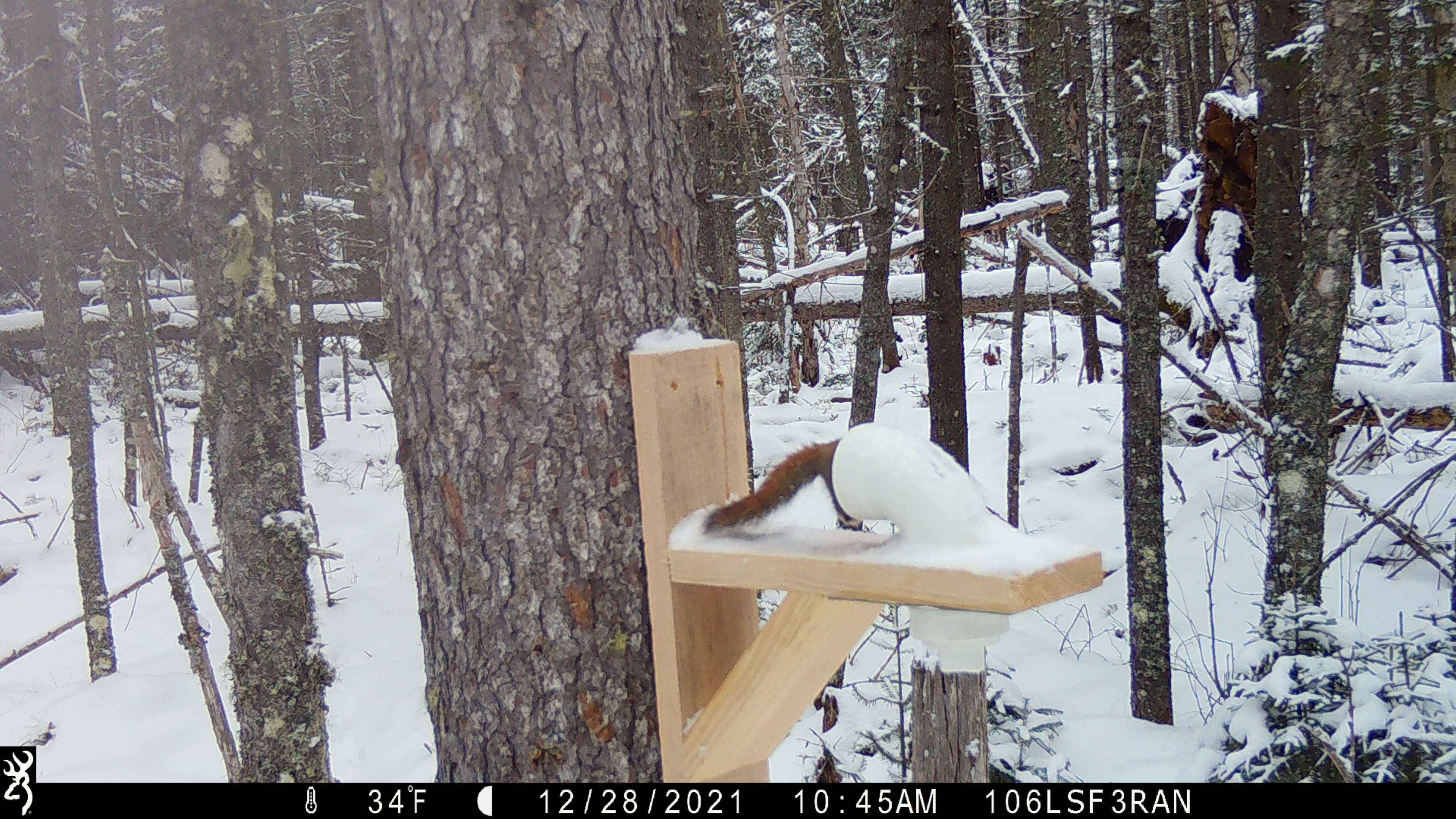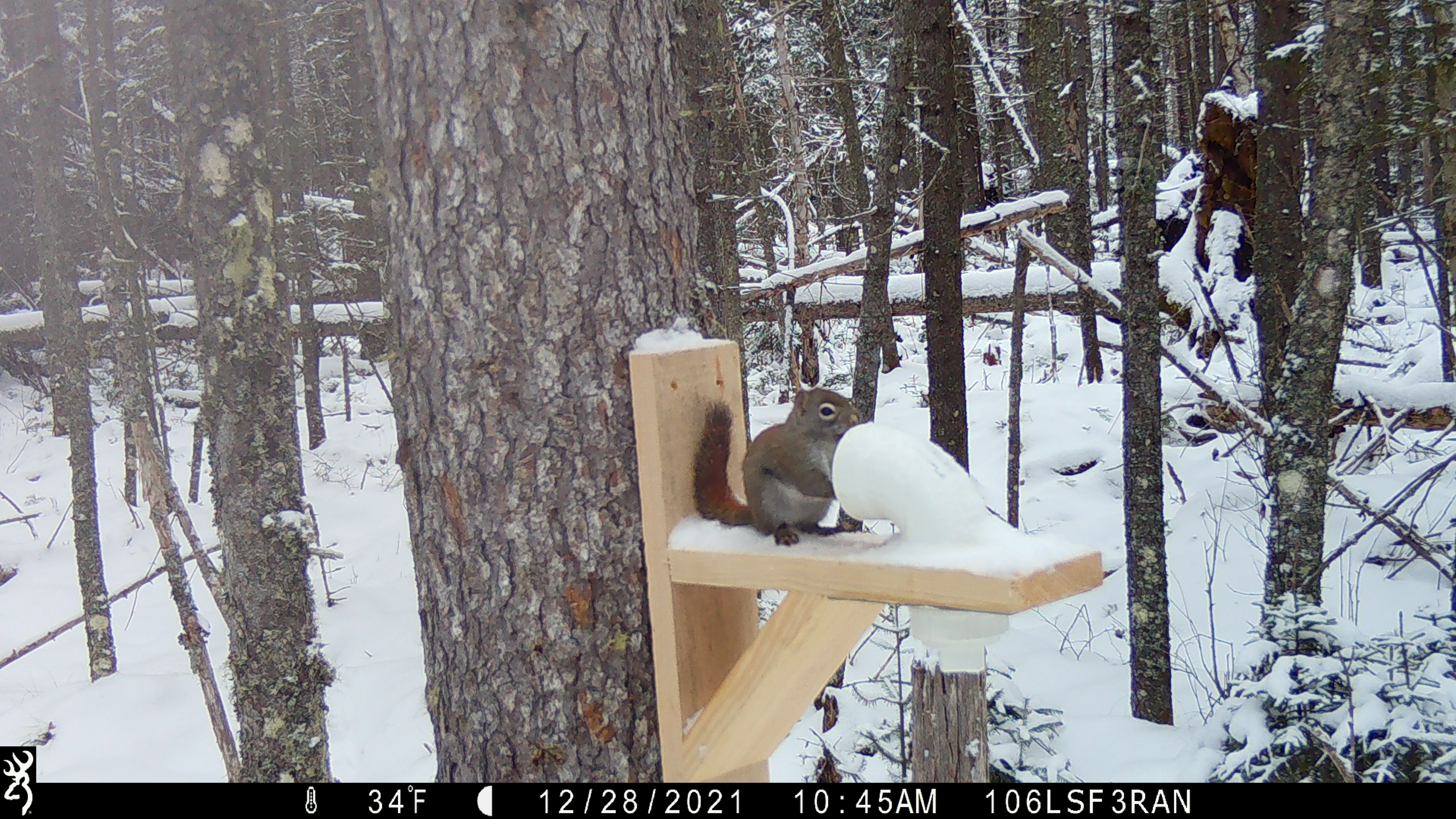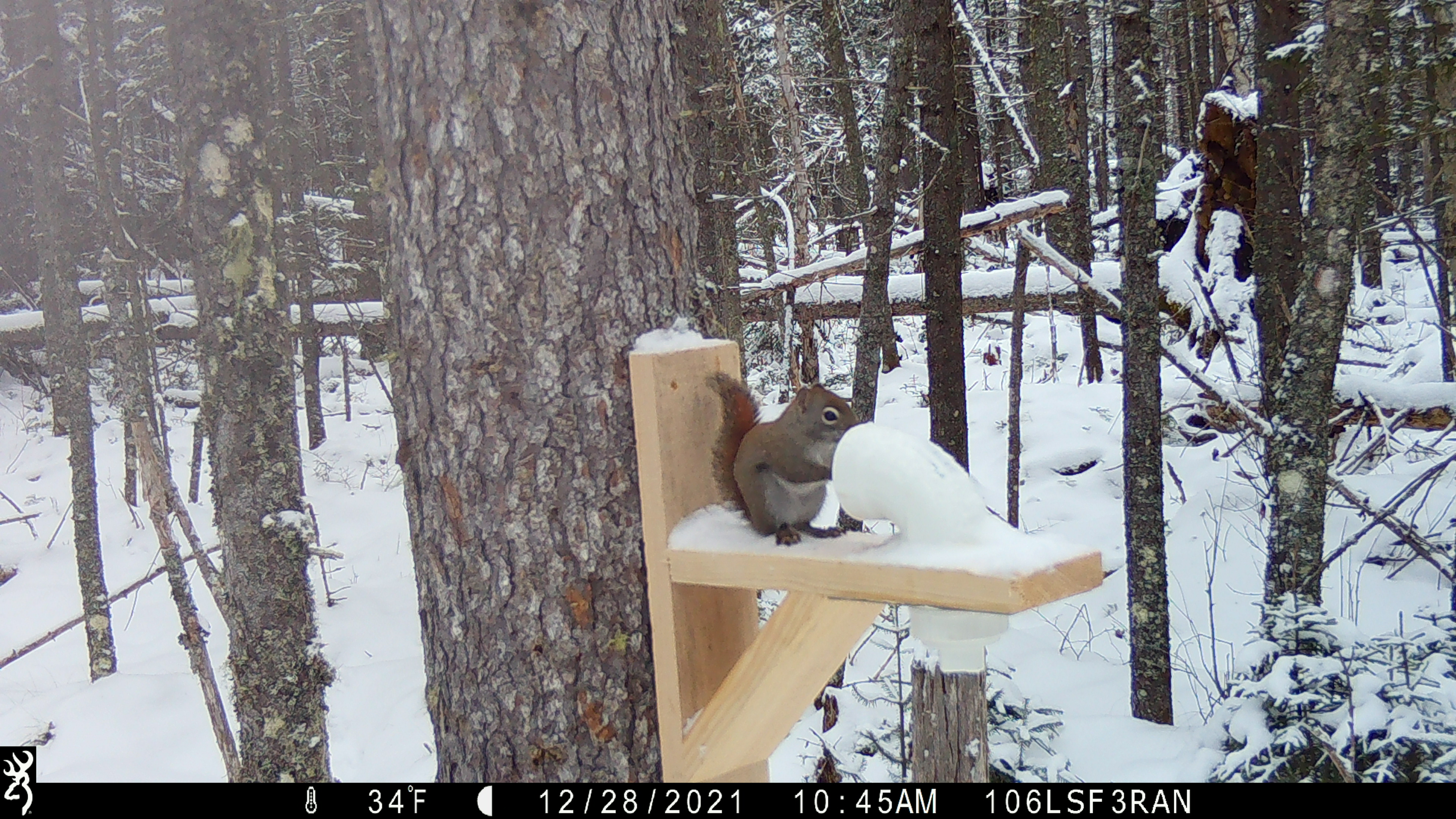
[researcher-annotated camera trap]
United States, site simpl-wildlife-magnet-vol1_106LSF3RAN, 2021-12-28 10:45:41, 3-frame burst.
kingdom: Animalia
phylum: Chordata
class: Mammalia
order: Rodentia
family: Sciuridae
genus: Tamiasciurus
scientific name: Tamiasciurus hudsonicus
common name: red squirrel